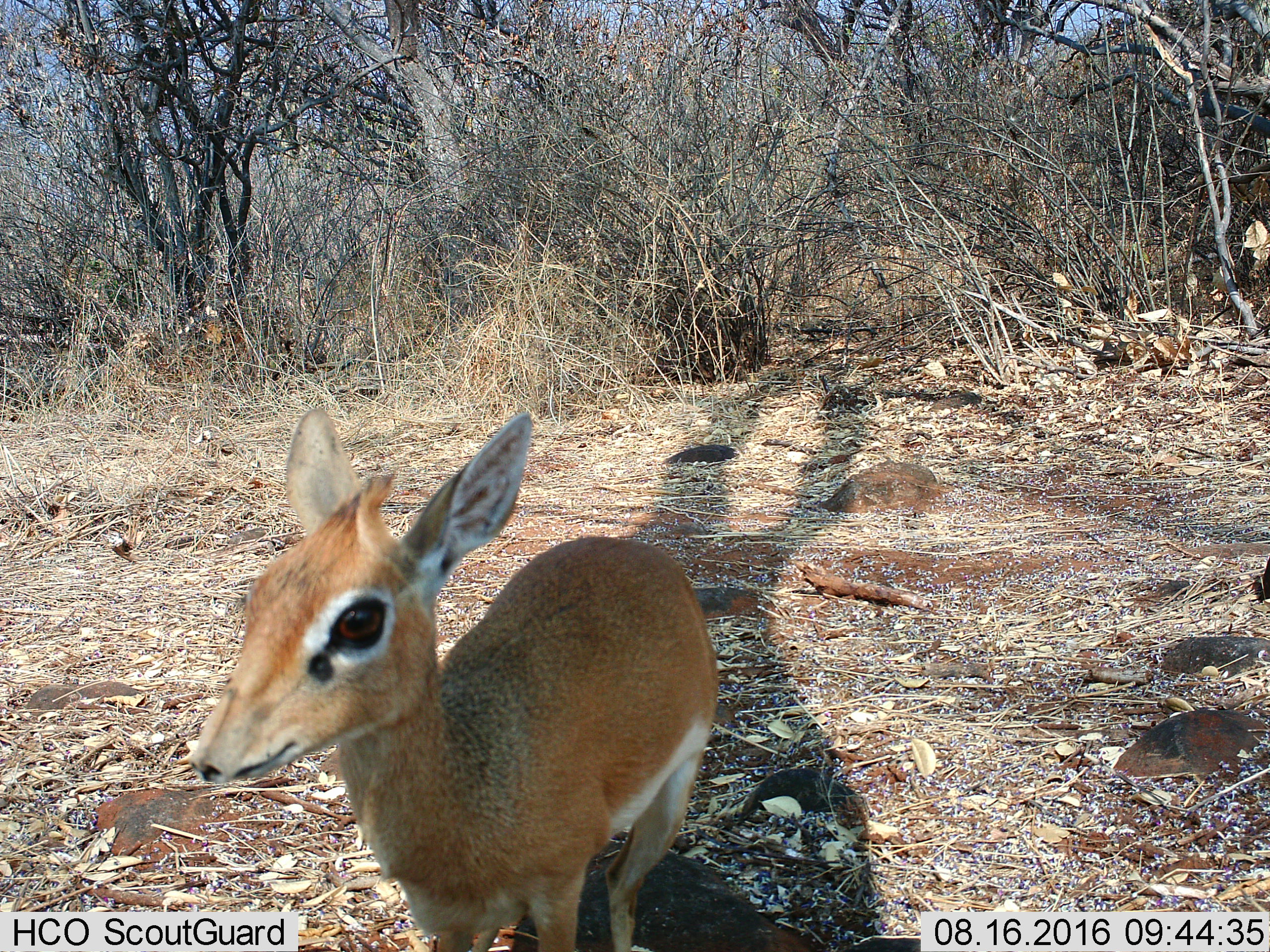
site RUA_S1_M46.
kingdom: Animalia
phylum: Chordata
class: Mammalia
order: Artiodactyla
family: Bovidae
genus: Madoqua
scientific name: Madoqua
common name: dik-dik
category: dikdik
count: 1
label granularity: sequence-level